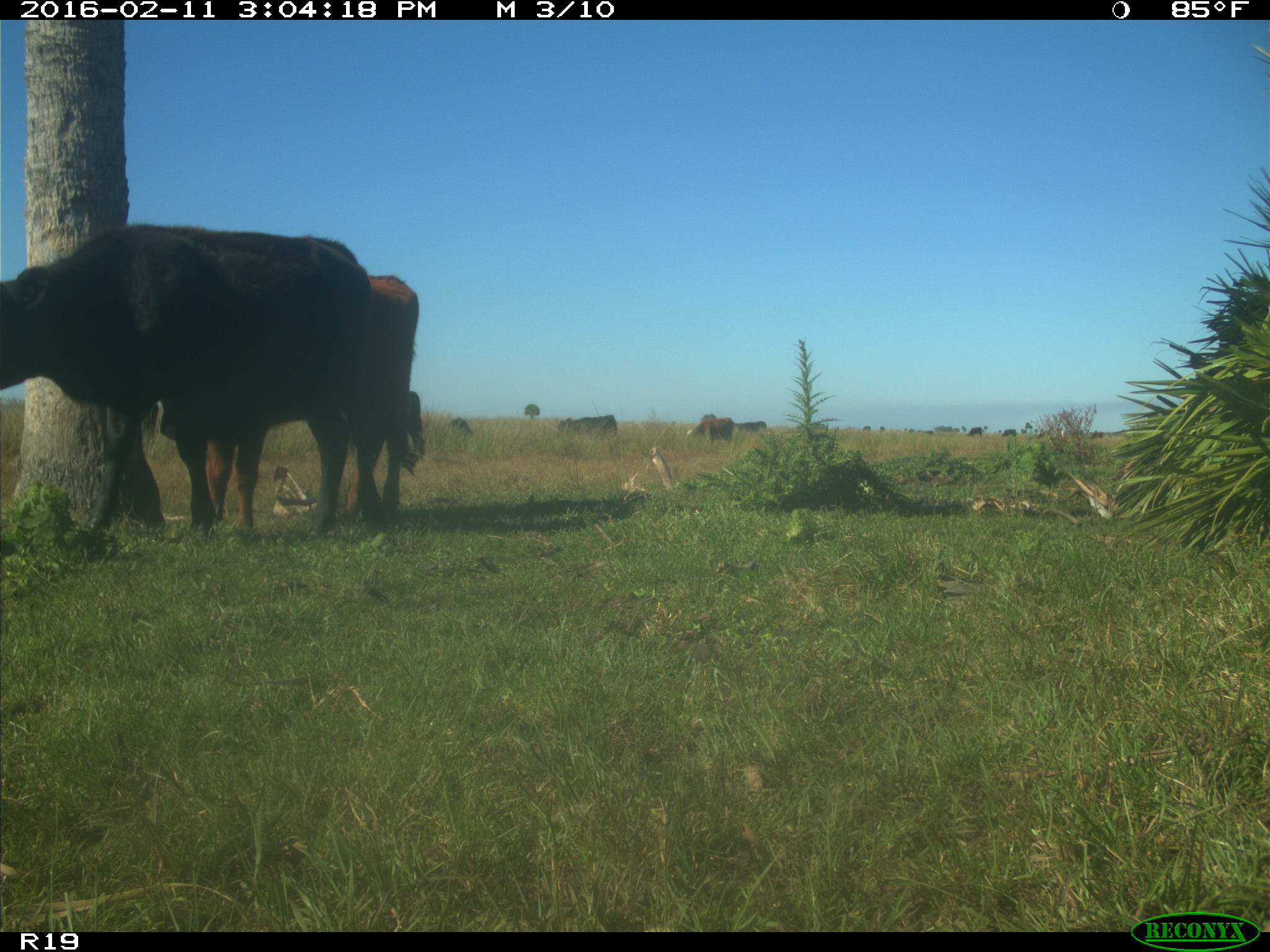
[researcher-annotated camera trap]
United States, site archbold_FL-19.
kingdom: Animalia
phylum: Chordata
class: Mammalia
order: Artiodactyla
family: Bovidae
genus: Bos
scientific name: Bos taurus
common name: domestic cow